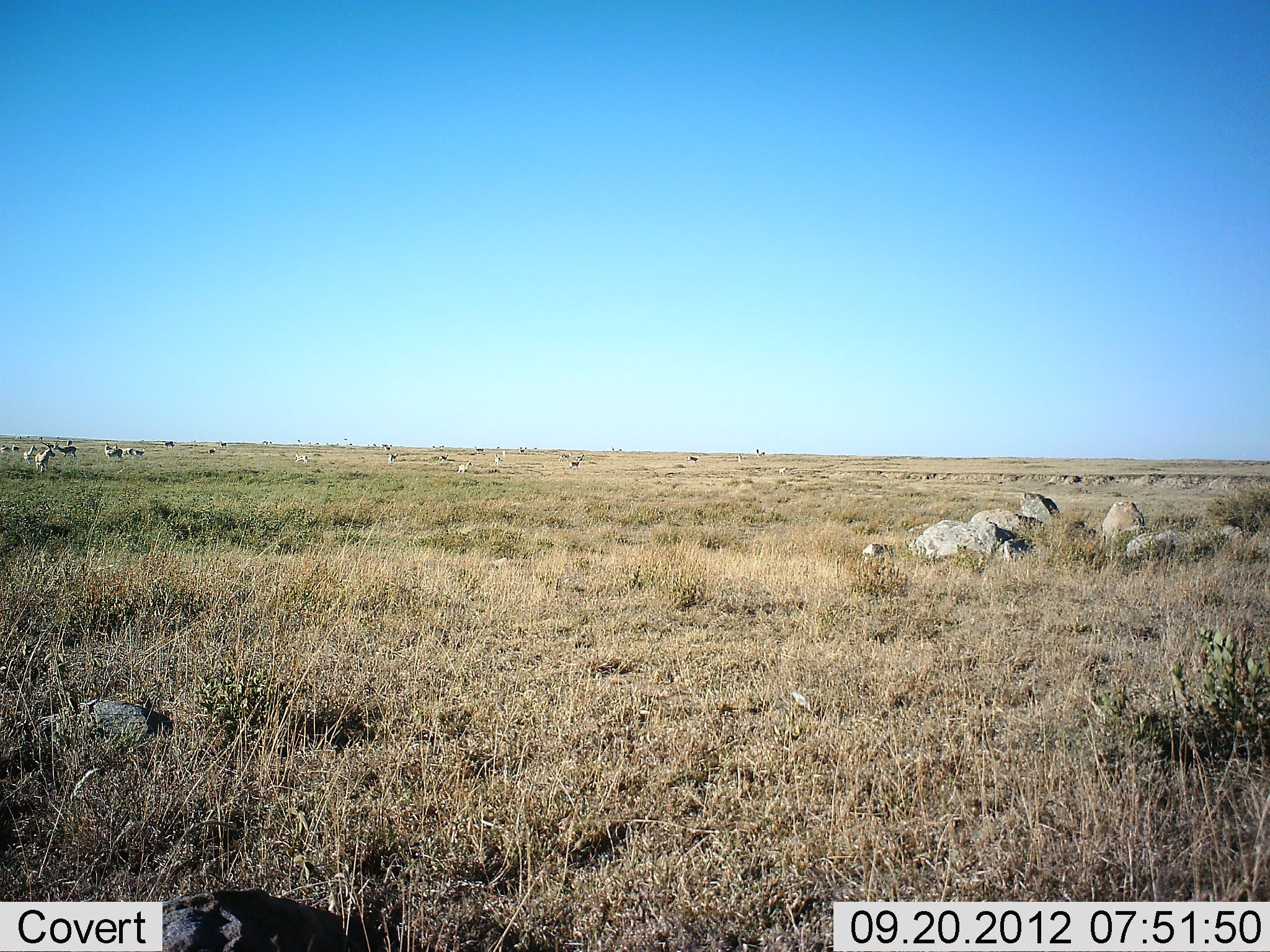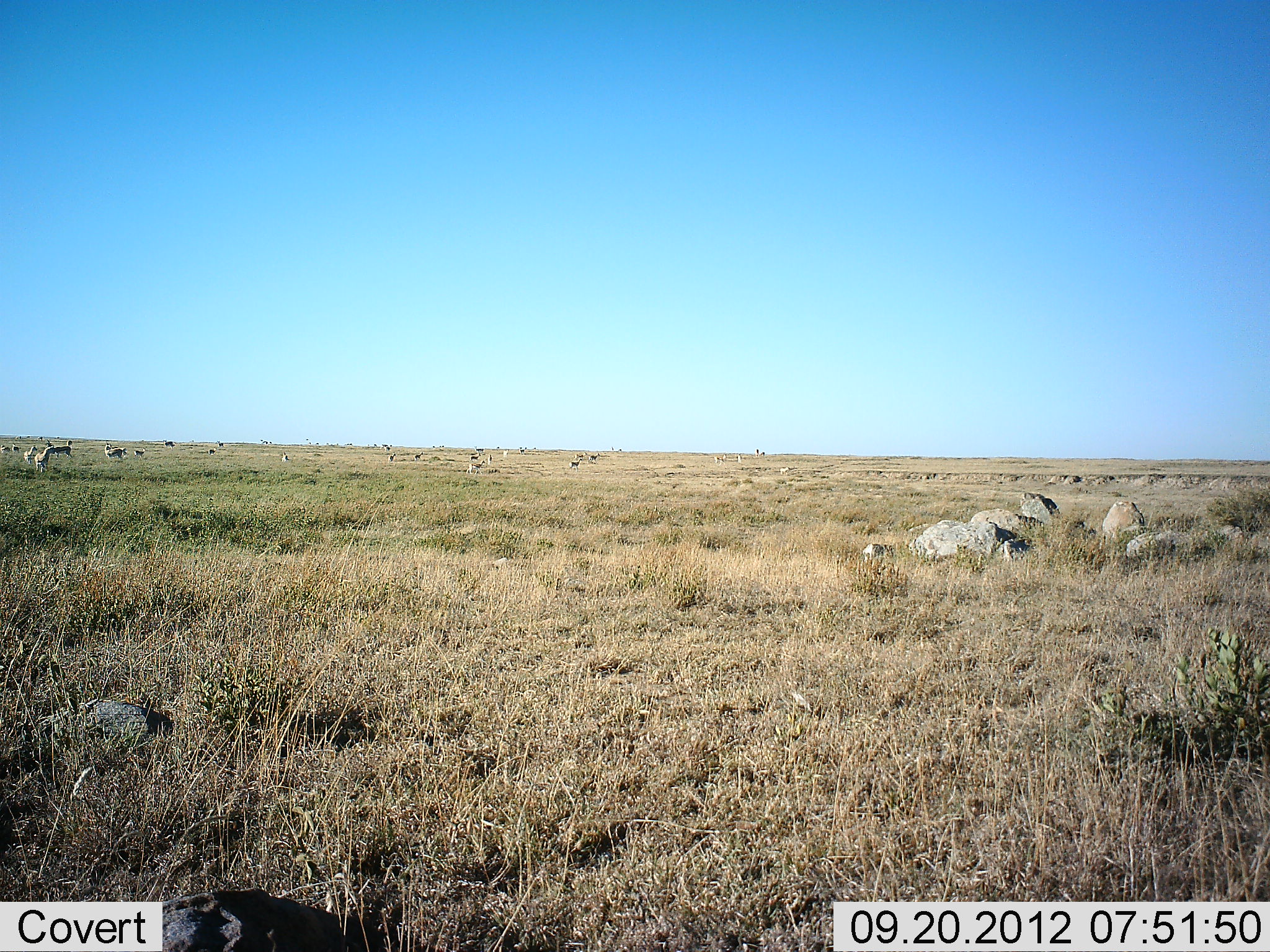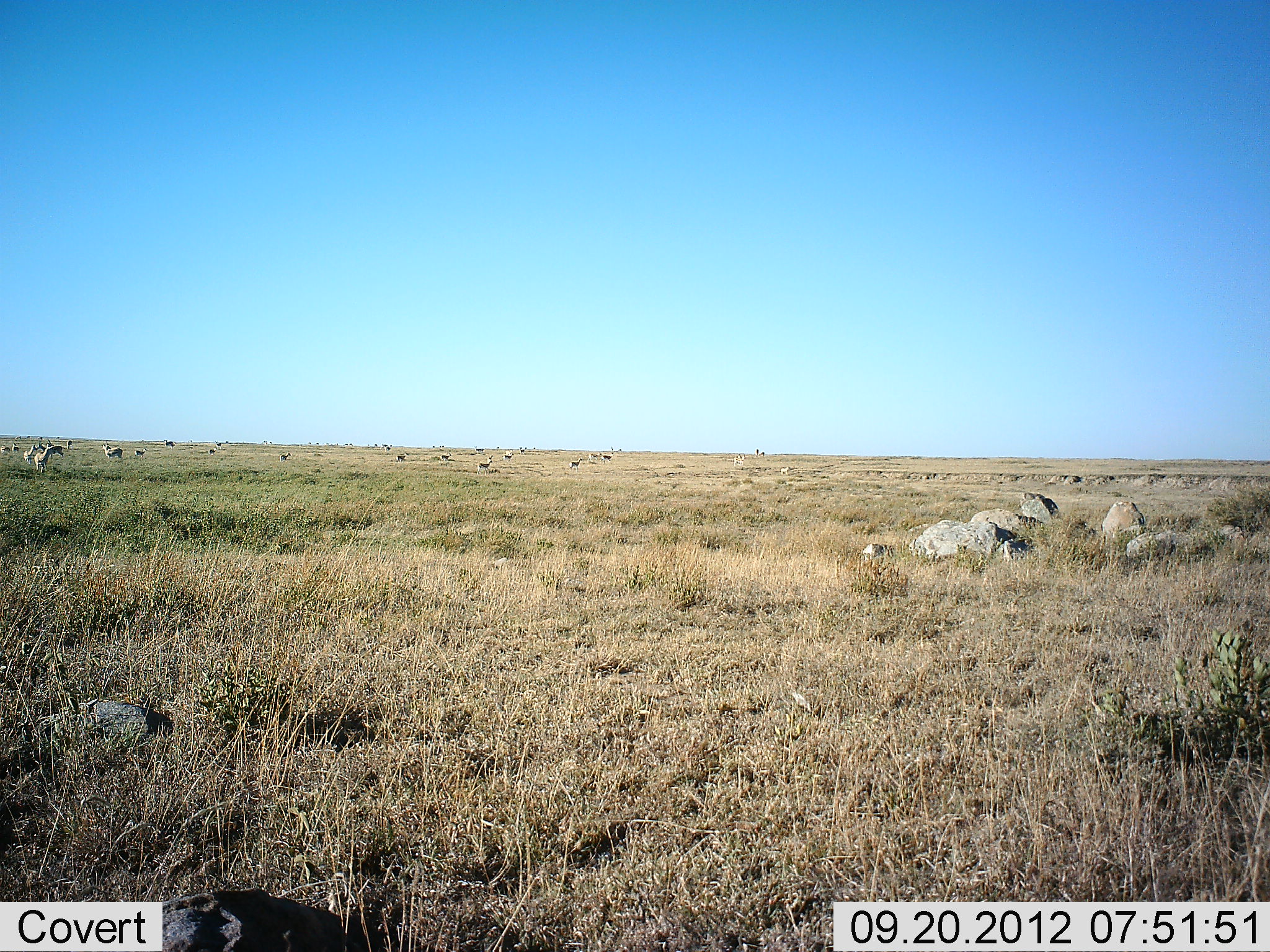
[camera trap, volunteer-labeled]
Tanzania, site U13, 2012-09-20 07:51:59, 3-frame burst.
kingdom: Animalia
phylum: Chordata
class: Mammalia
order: Artiodactyla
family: Bovidae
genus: Eudorcas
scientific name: Eudorcas thomsonii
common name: thomson's gazelle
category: gazellethomsons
Gazellethomsons (thomson's gazelle) (Eudorcas thomsonii), count 11-50. Behavior (volunteer vote fractions): standing 67%, resting 0%, moving 17%, interacting 0%. Young present (vote fraction): 0%. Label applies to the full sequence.